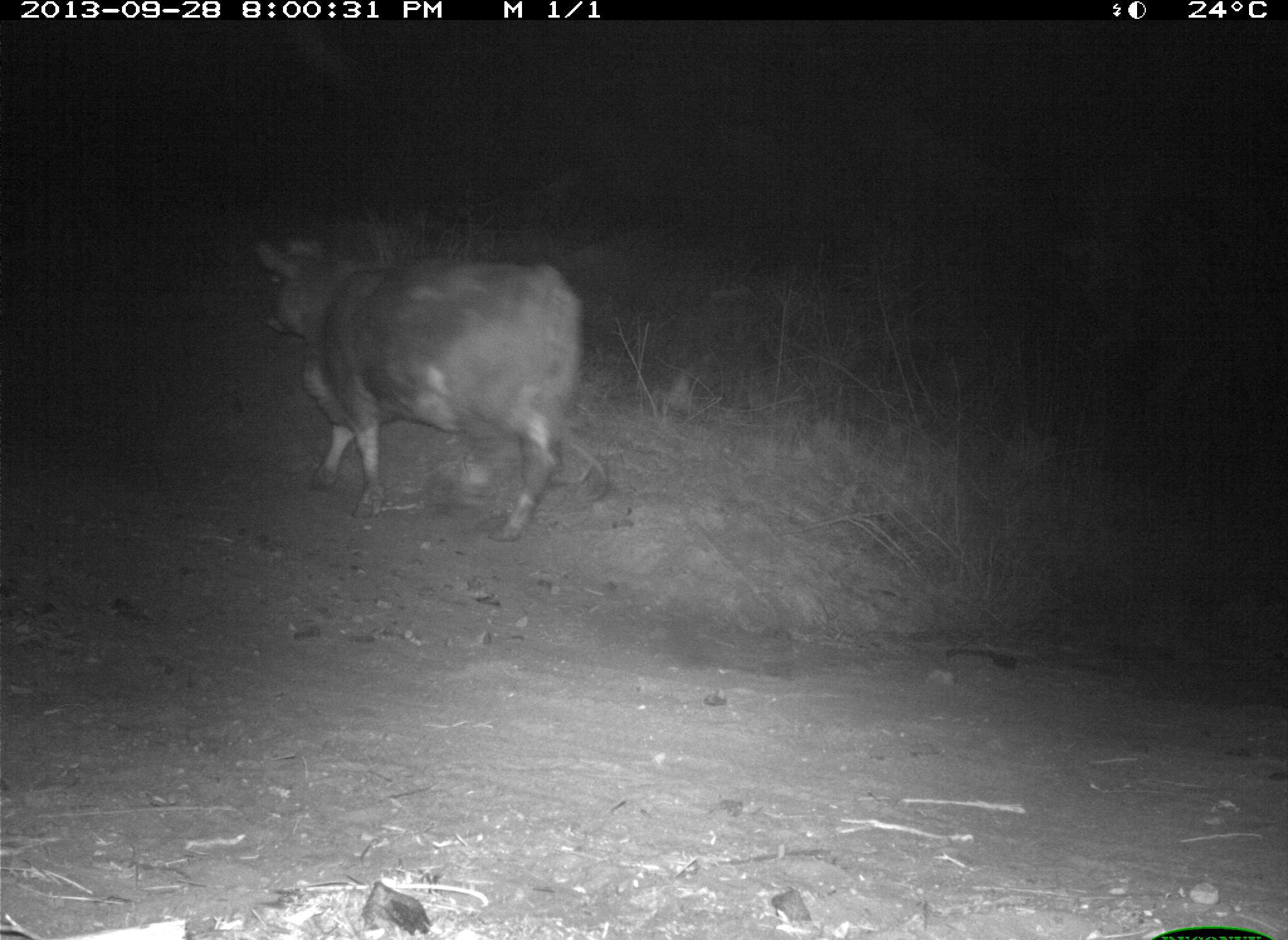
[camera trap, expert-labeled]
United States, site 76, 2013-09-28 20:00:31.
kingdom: Animalia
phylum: Chordata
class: Mammalia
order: Artiodactyla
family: Bovidae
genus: Bos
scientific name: Bos taurus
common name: cow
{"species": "cow (Bos taurus)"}